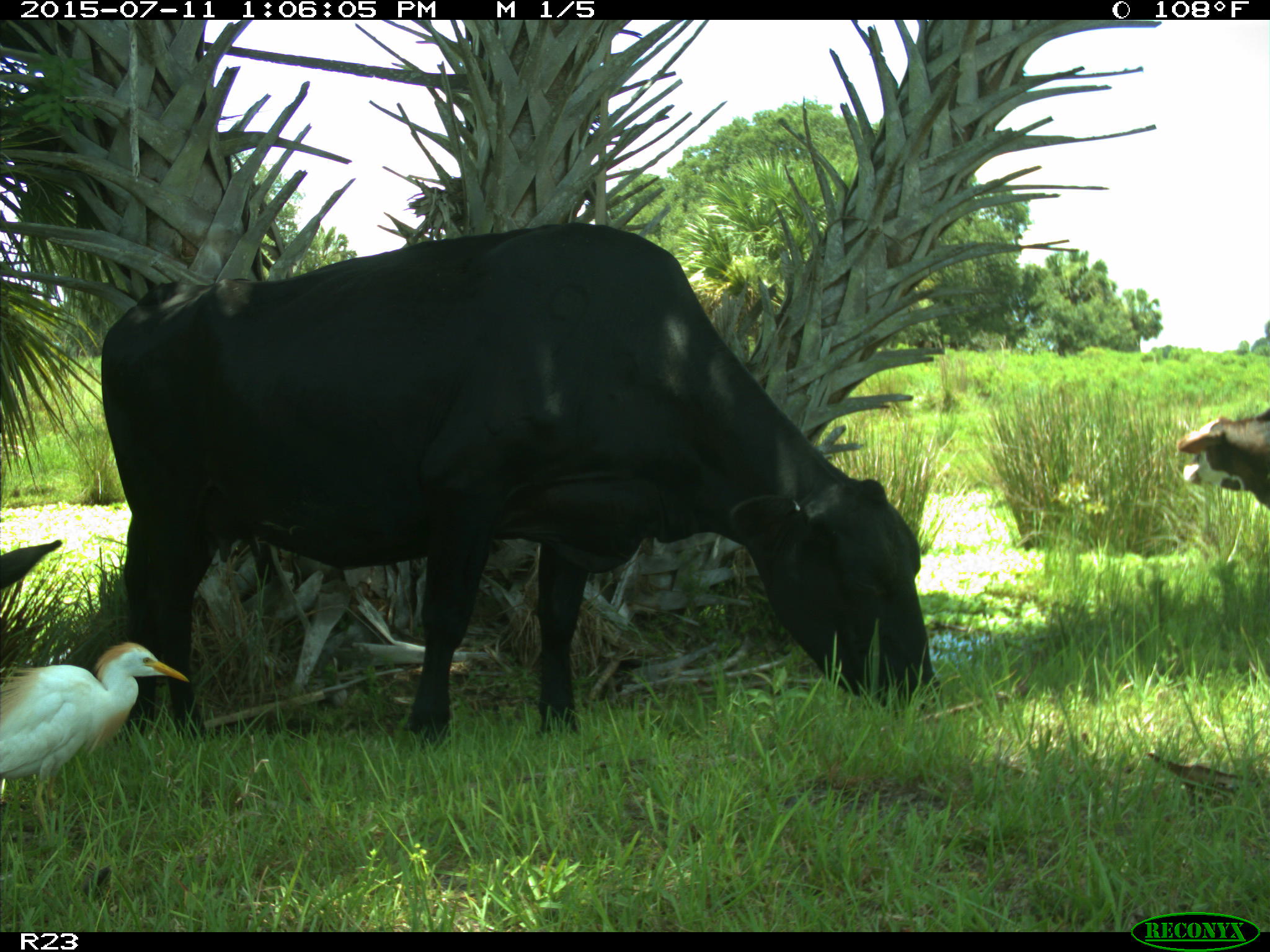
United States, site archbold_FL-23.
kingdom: Animalia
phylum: Chordata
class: Mammalia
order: Artiodactyla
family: Bovidae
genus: Bos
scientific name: Bos taurus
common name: domestic cow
Bos taurus (domestic cow).